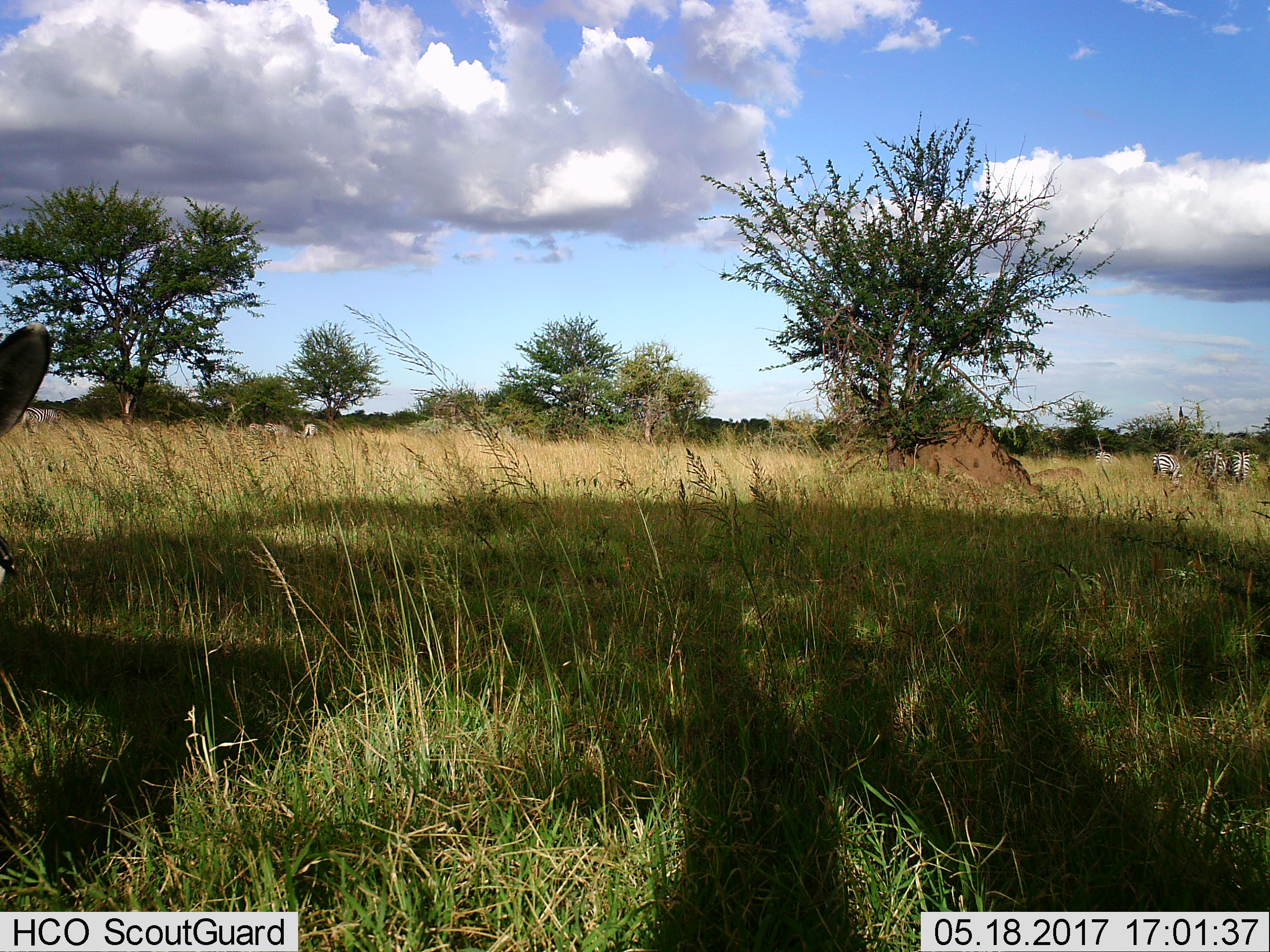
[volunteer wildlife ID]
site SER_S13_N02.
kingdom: Animalia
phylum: Chordata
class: Mammalia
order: Perissodactyla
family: Equidae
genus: Equus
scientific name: Equus quagga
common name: plains zebra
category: zebraplains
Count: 9.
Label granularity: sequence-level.